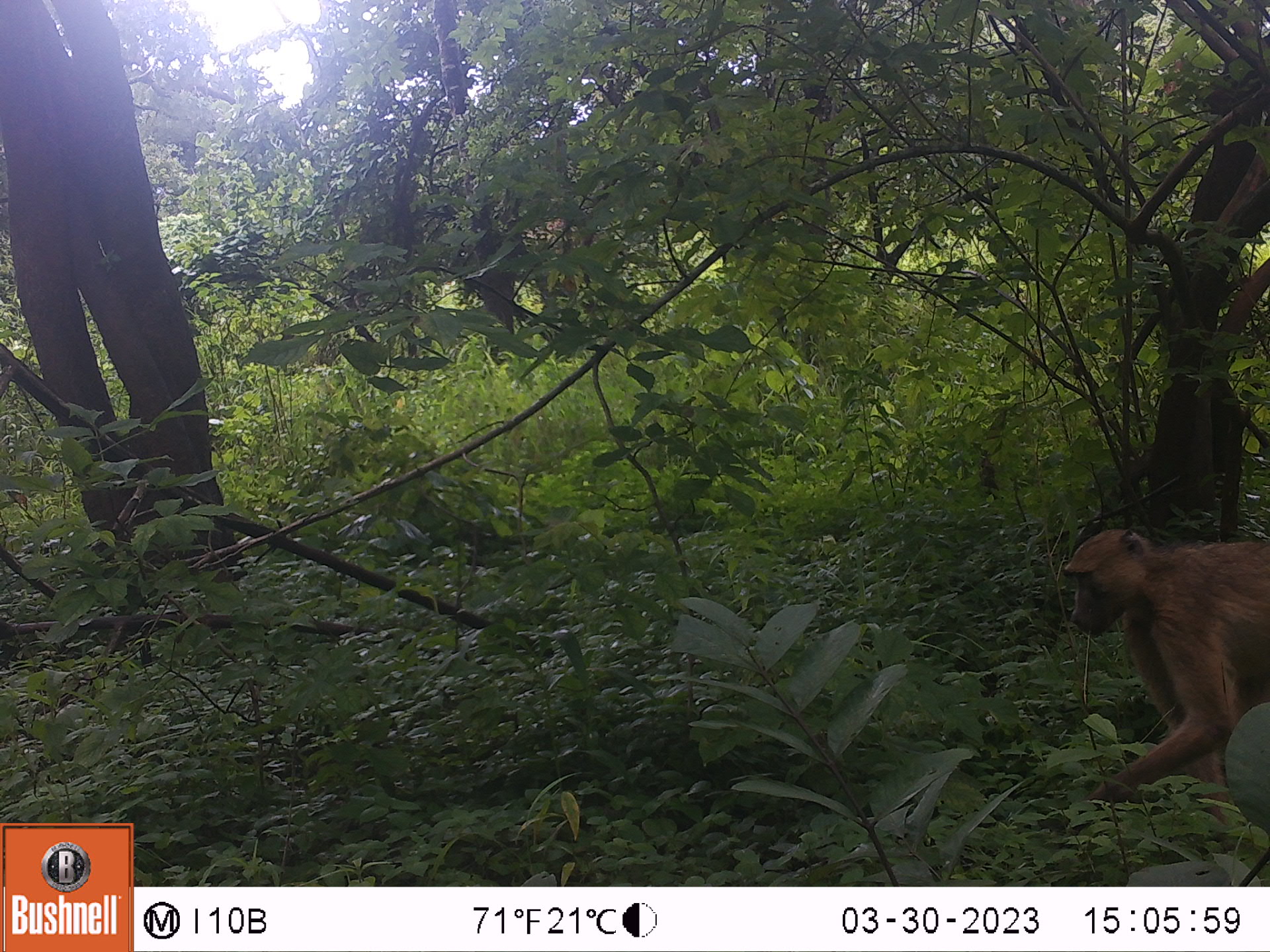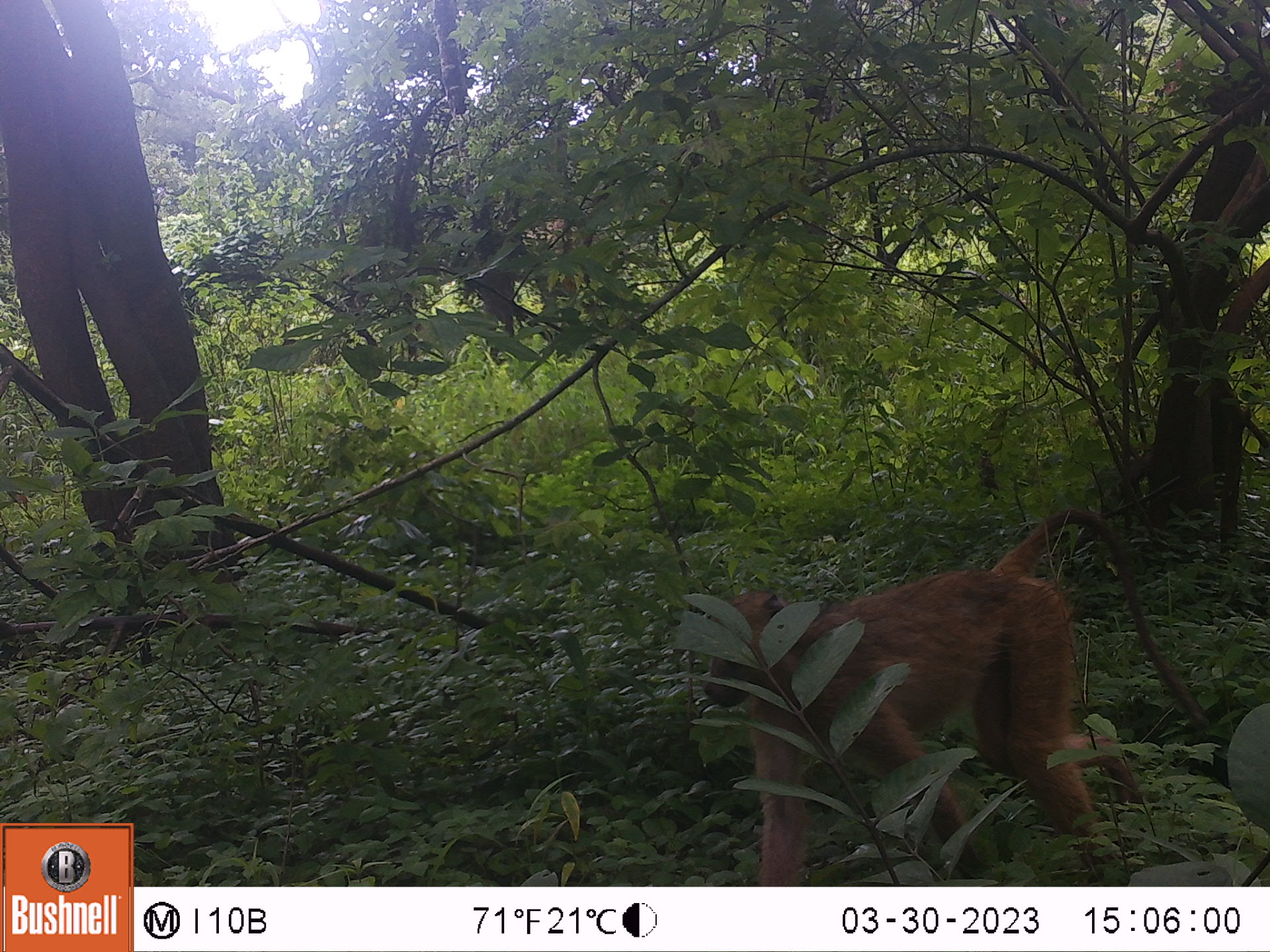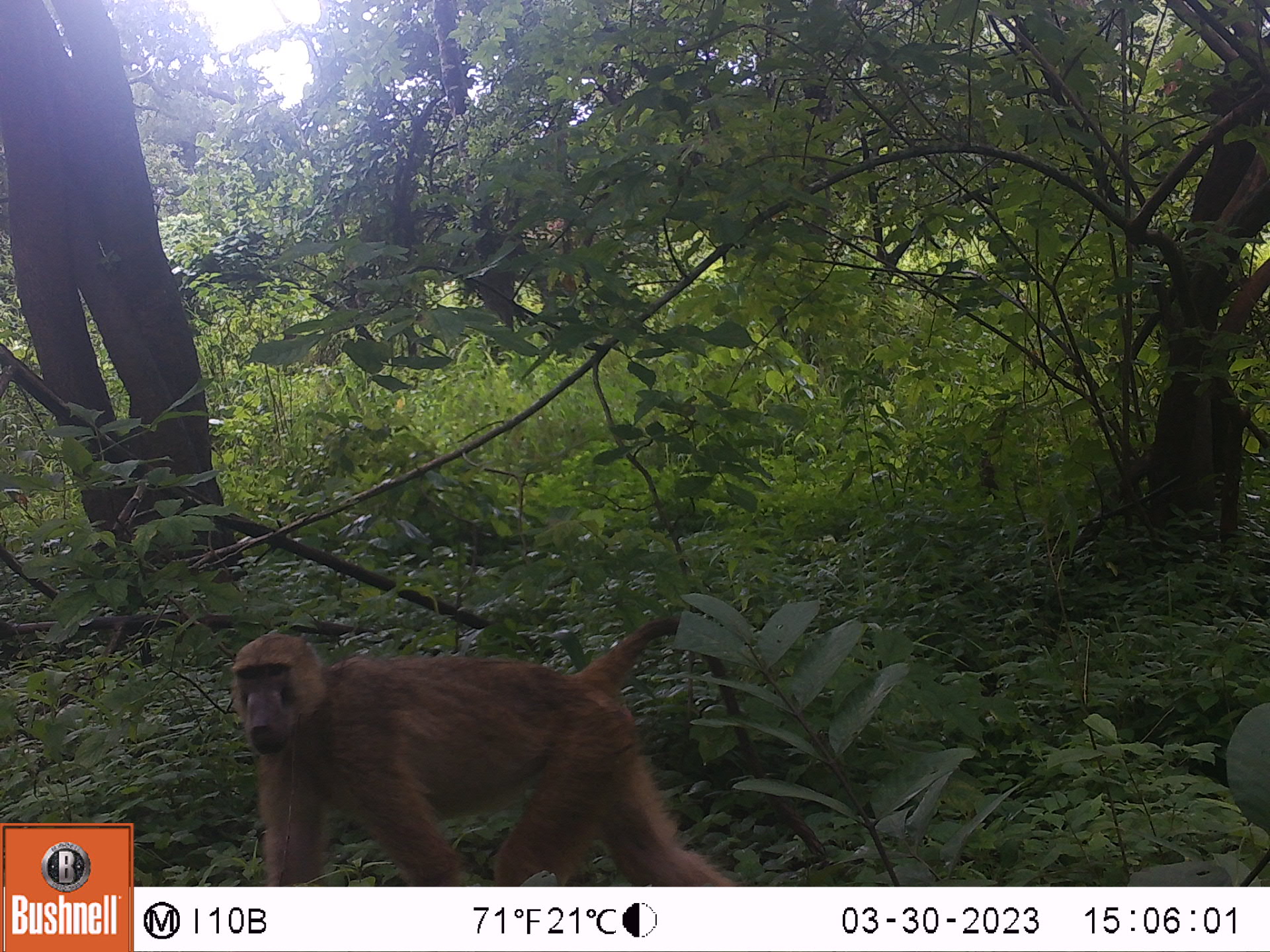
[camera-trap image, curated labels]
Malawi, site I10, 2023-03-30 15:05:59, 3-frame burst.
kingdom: Animalia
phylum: Chordata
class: Mammalia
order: Primates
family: Cercopithecidae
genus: Papio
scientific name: Papio cynocephalus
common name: yellow baboon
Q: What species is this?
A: Yellow baboon (Papio cynocephalus).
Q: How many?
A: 1.